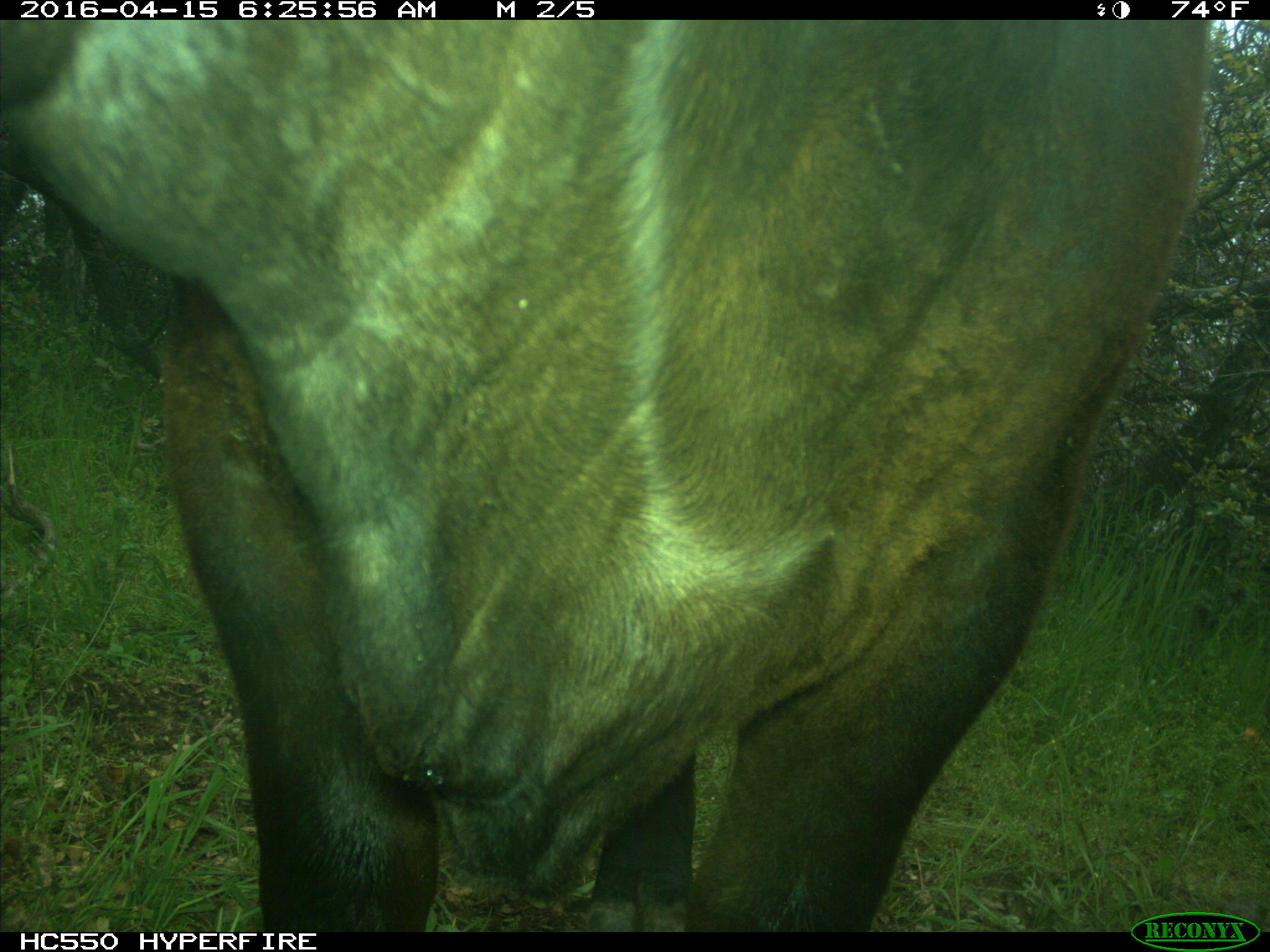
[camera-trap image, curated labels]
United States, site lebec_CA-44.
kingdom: Animalia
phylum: Chordata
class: Mammalia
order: Artiodactyla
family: Bovidae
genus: Bos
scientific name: Bos taurus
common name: domestic cow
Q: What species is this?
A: Bos taurus (domestic cow).